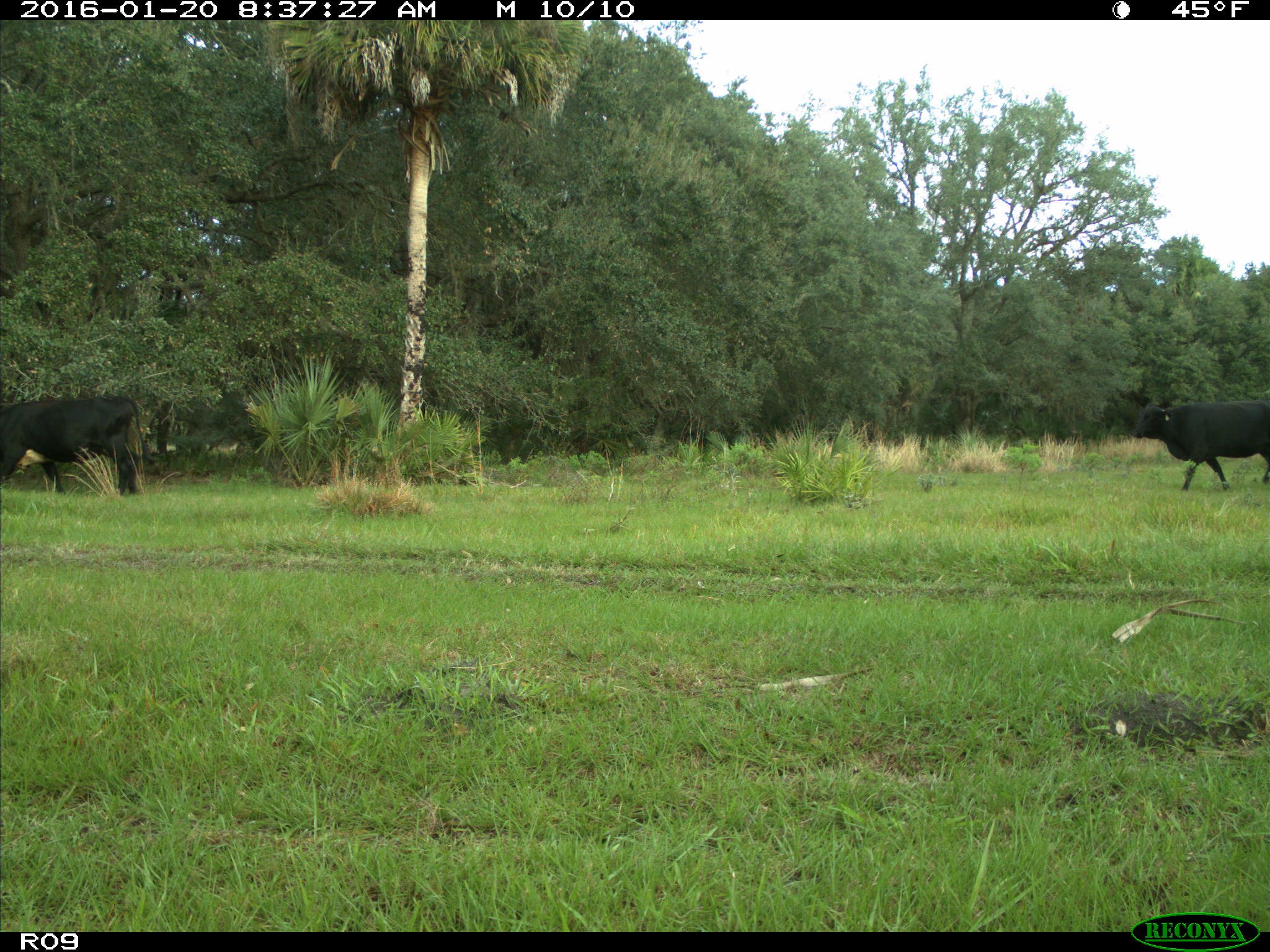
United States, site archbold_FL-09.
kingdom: Animalia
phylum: Chordata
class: Mammalia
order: Artiodactyla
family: Bovidae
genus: Bos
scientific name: Bos taurus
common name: domestic cow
Bos taurus (domestic cow).